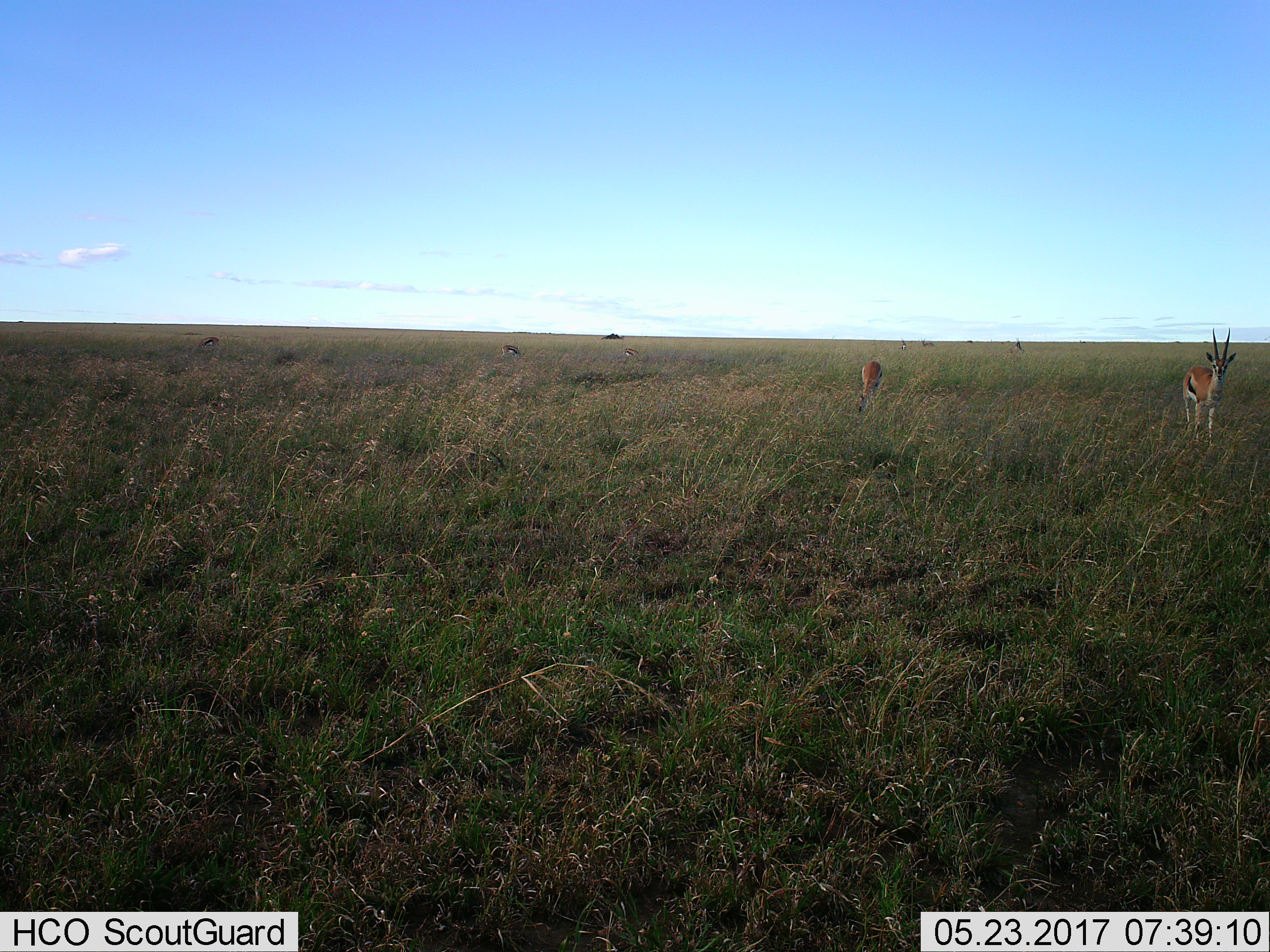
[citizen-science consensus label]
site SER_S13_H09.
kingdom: Animalia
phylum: Chordata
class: Mammalia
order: Artiodactyla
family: Bovidae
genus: Eudorcas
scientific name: Eudorcas thomsonii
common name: thomson's gazelle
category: gazellethomsons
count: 5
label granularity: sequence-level